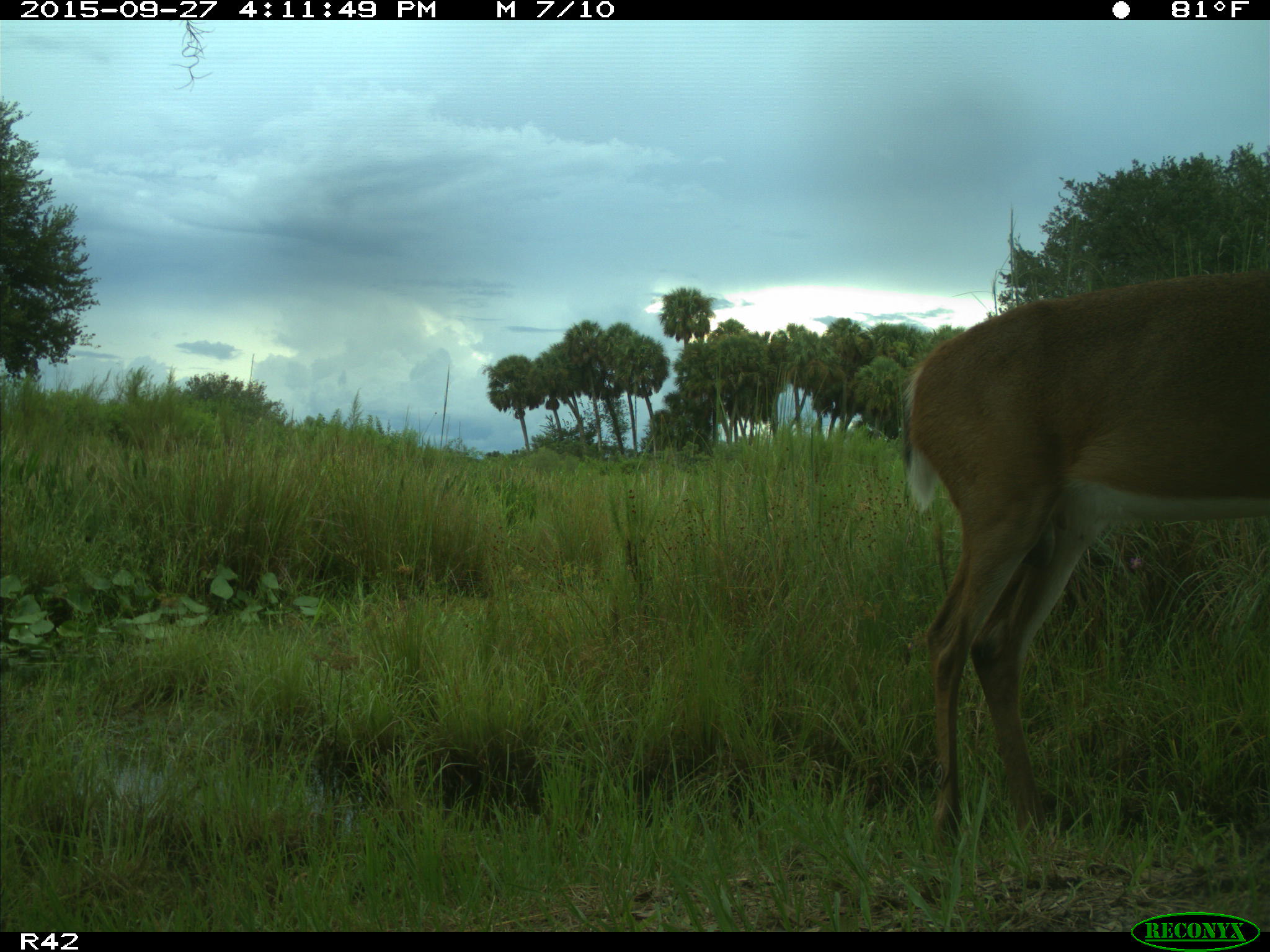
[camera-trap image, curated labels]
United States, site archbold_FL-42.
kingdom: Animalia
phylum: Chordata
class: Mammalia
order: Artiodactyla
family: Cervidae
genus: Odocoileus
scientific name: Odocoileus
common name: deer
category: unidentified deer